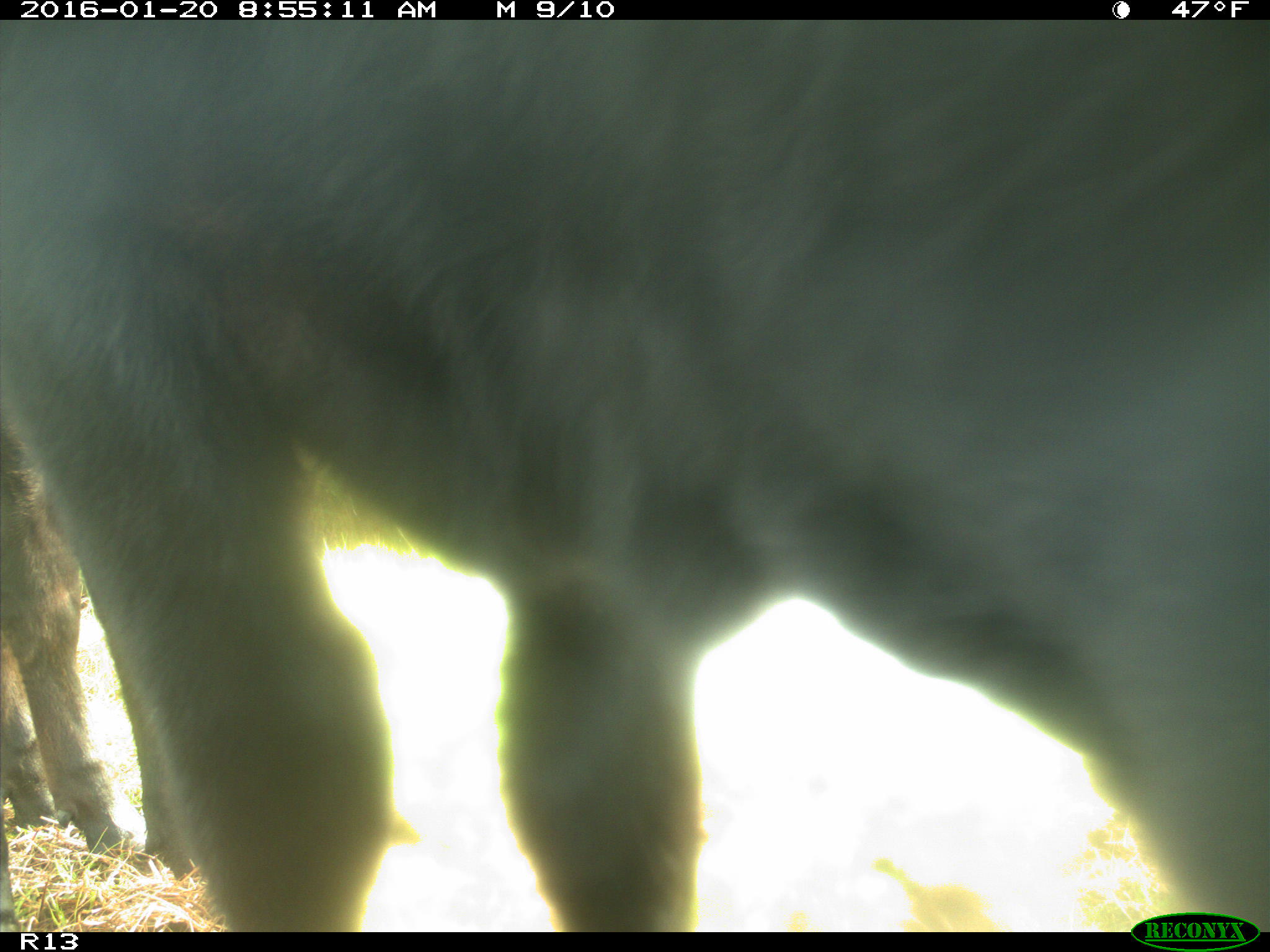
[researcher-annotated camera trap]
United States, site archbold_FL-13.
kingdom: Animalia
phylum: Chordata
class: Mammalia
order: Artiodactyla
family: Bovidae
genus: Bos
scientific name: Bos taurus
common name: domestic cow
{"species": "Bos taurus (domestic cow)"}